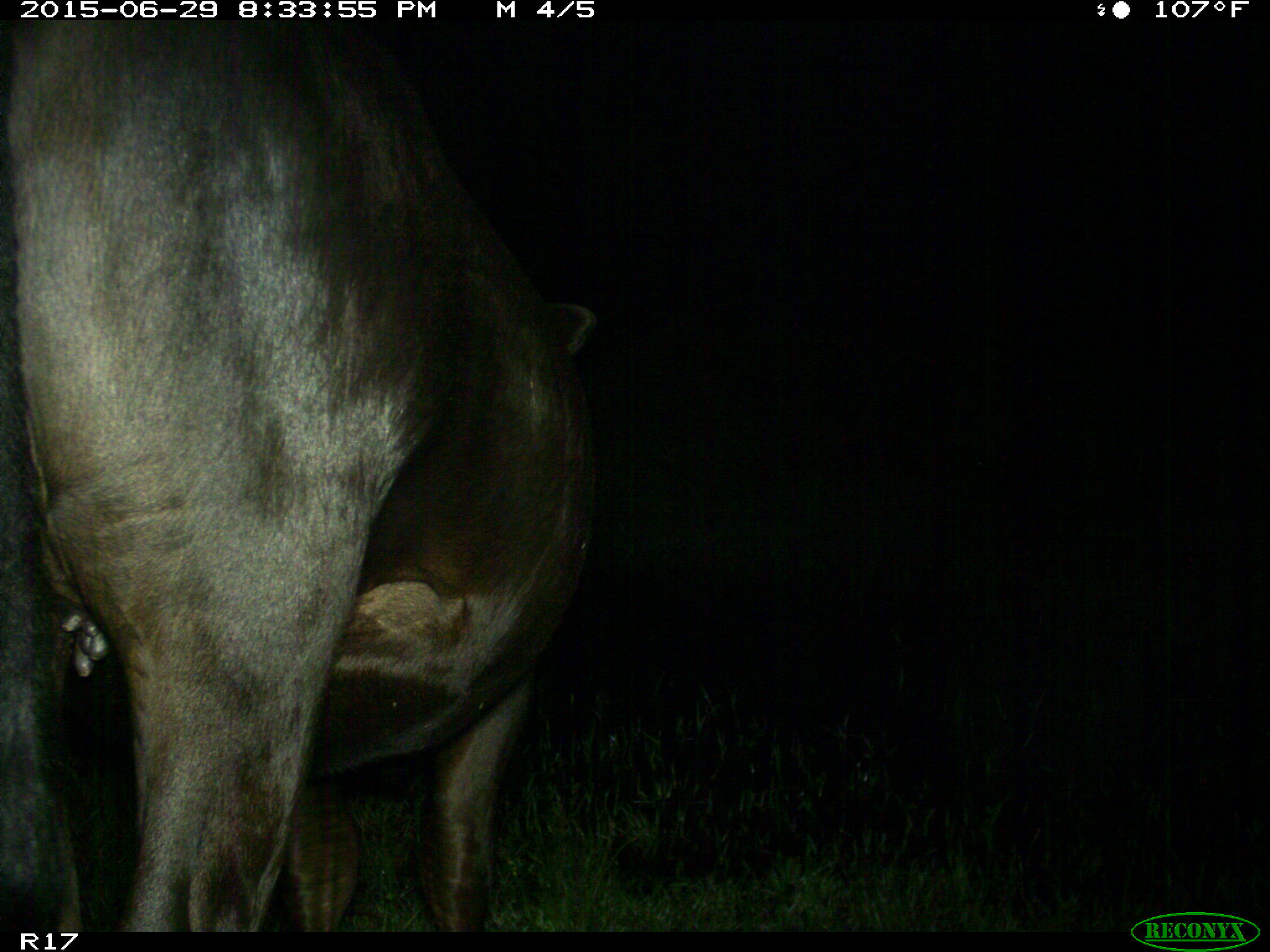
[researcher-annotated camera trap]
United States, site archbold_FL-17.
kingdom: Animalia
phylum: Chordata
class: Mammalia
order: Artiodactyla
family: Bovidae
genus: Bos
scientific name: Bos taurus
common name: domestic cow